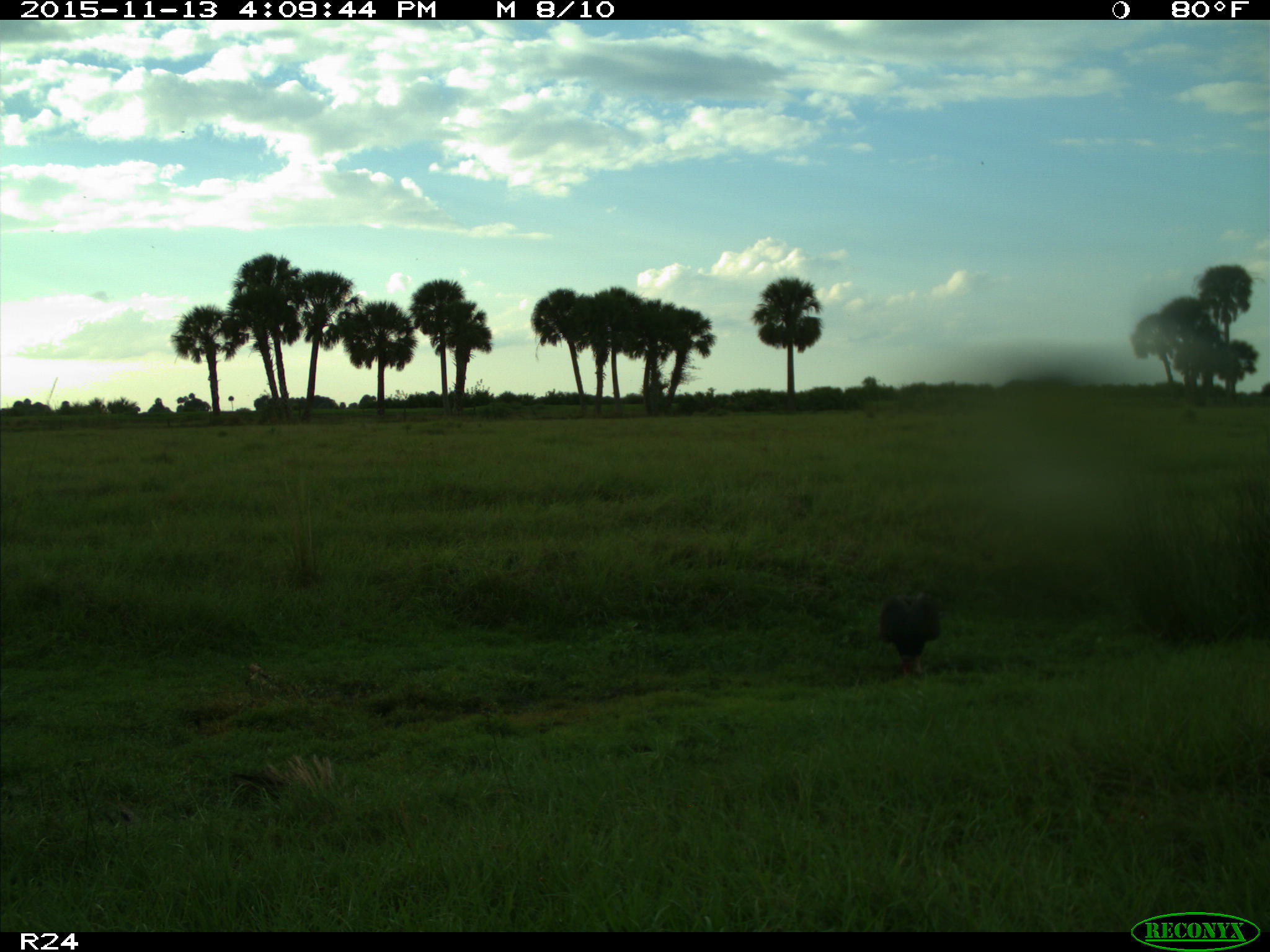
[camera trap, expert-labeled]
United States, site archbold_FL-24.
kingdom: Animalia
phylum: Chordata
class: Aves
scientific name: Aves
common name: birds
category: unidentified bird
Unidentified bird (birds) (Aves).